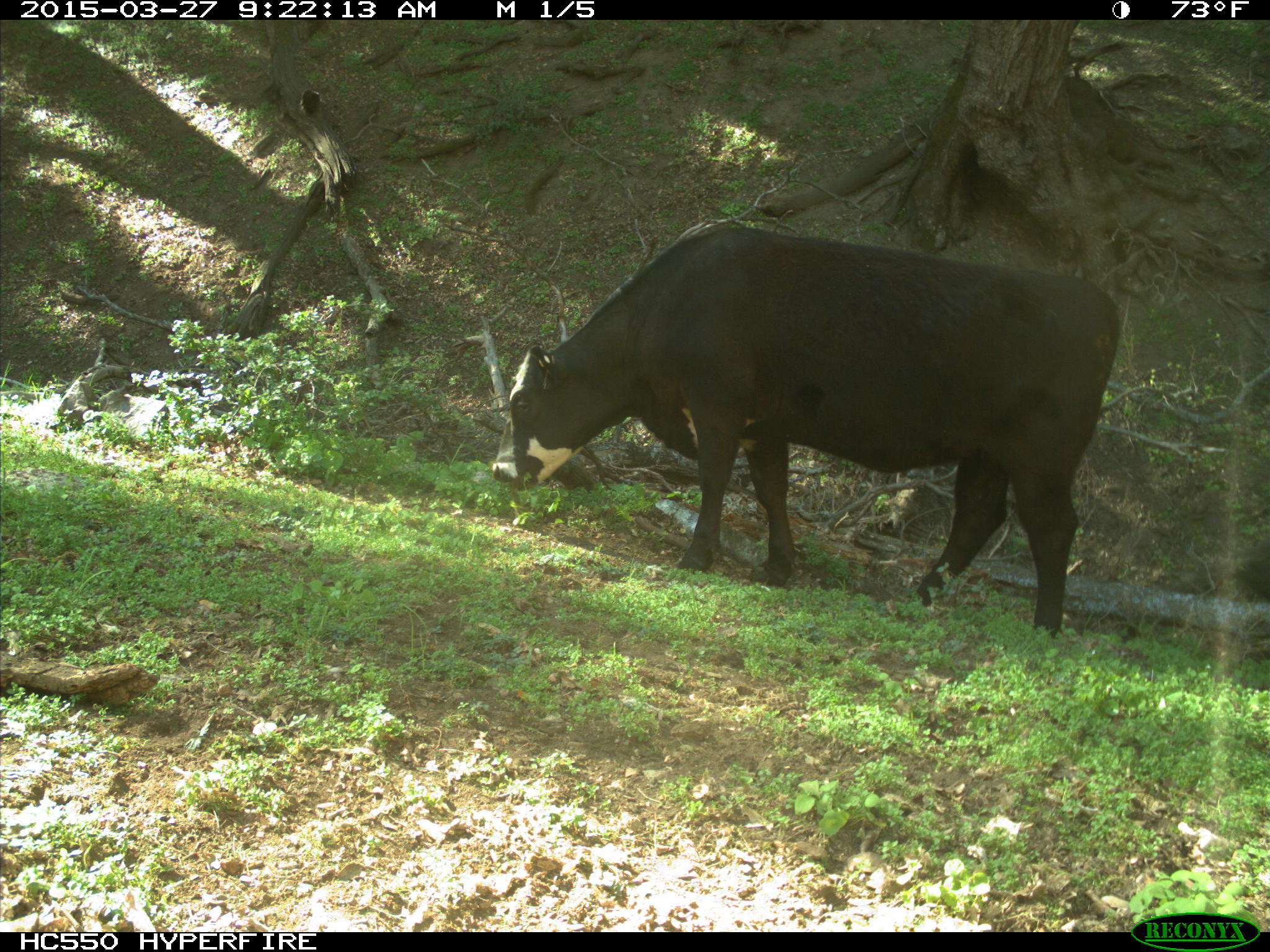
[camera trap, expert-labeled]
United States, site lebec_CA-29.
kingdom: Animalia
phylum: Chordata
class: Mammalia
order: Artiodactyla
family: Bovidae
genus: Bos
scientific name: Bos taurus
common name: domestic cow